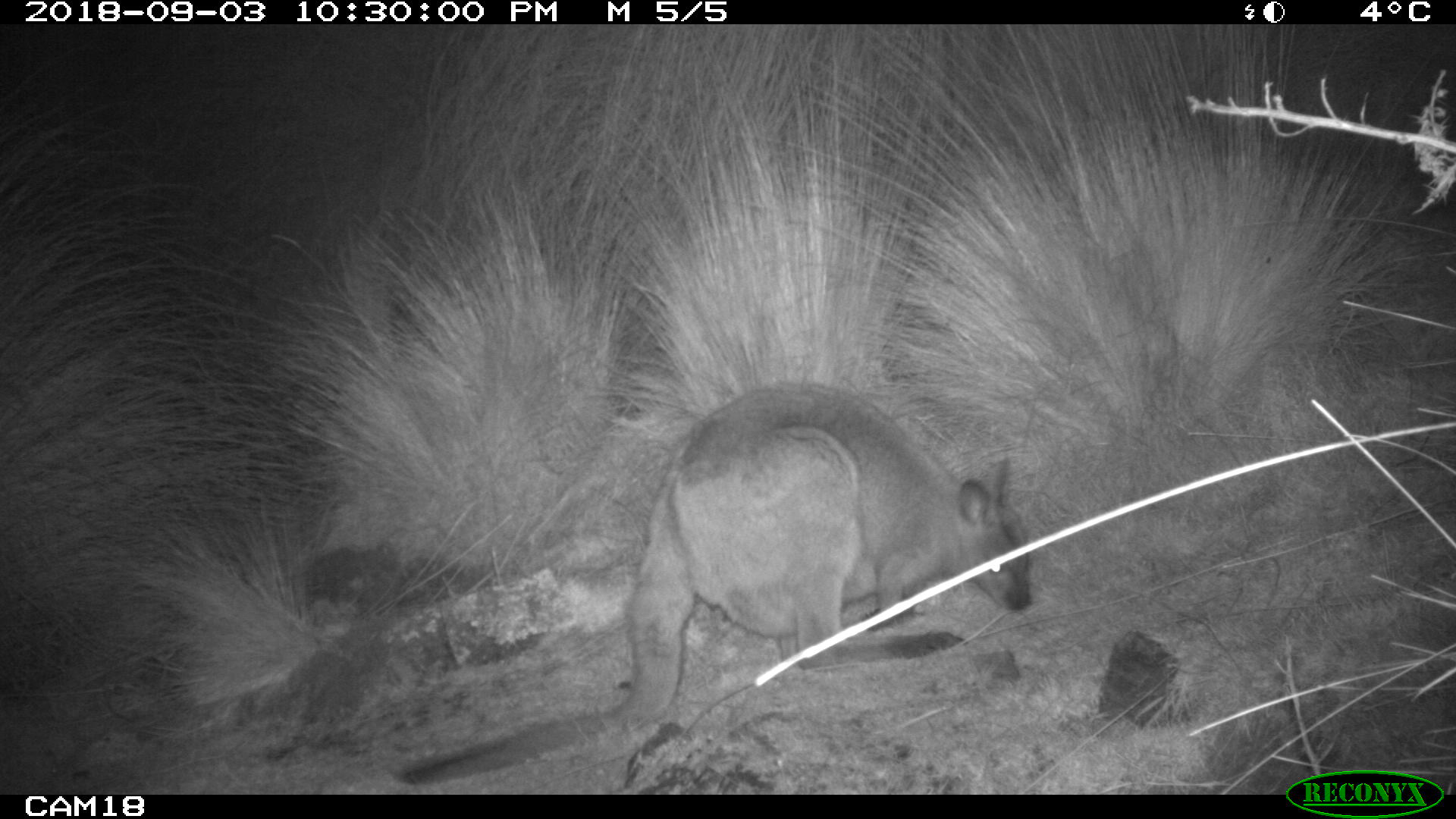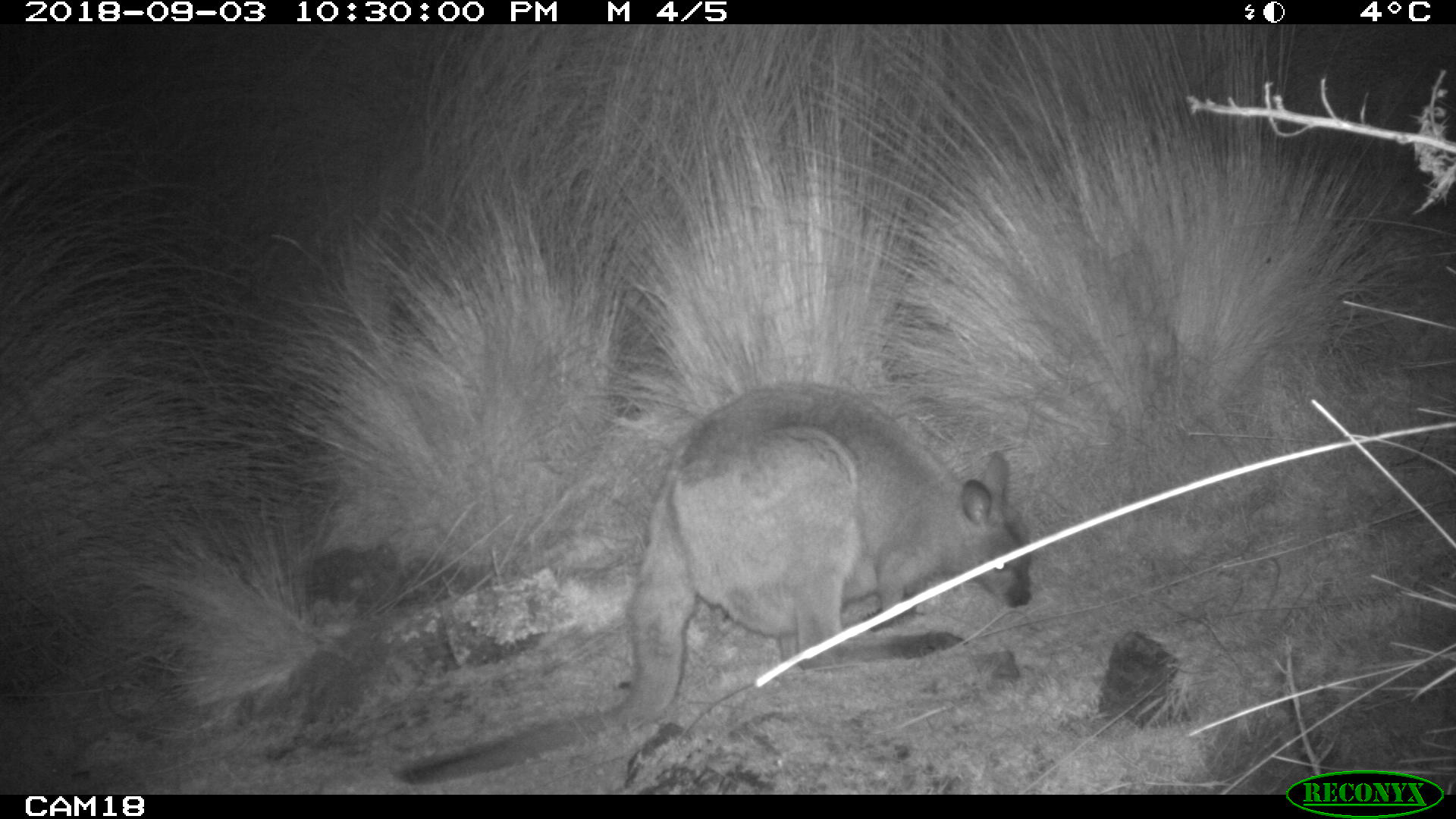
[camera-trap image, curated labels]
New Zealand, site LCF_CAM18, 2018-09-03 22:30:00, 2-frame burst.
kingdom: Animalia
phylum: Chordata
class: Mammalia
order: Diprotodontia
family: Macropodidae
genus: Notamacropus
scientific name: Notamacropus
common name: wallaby